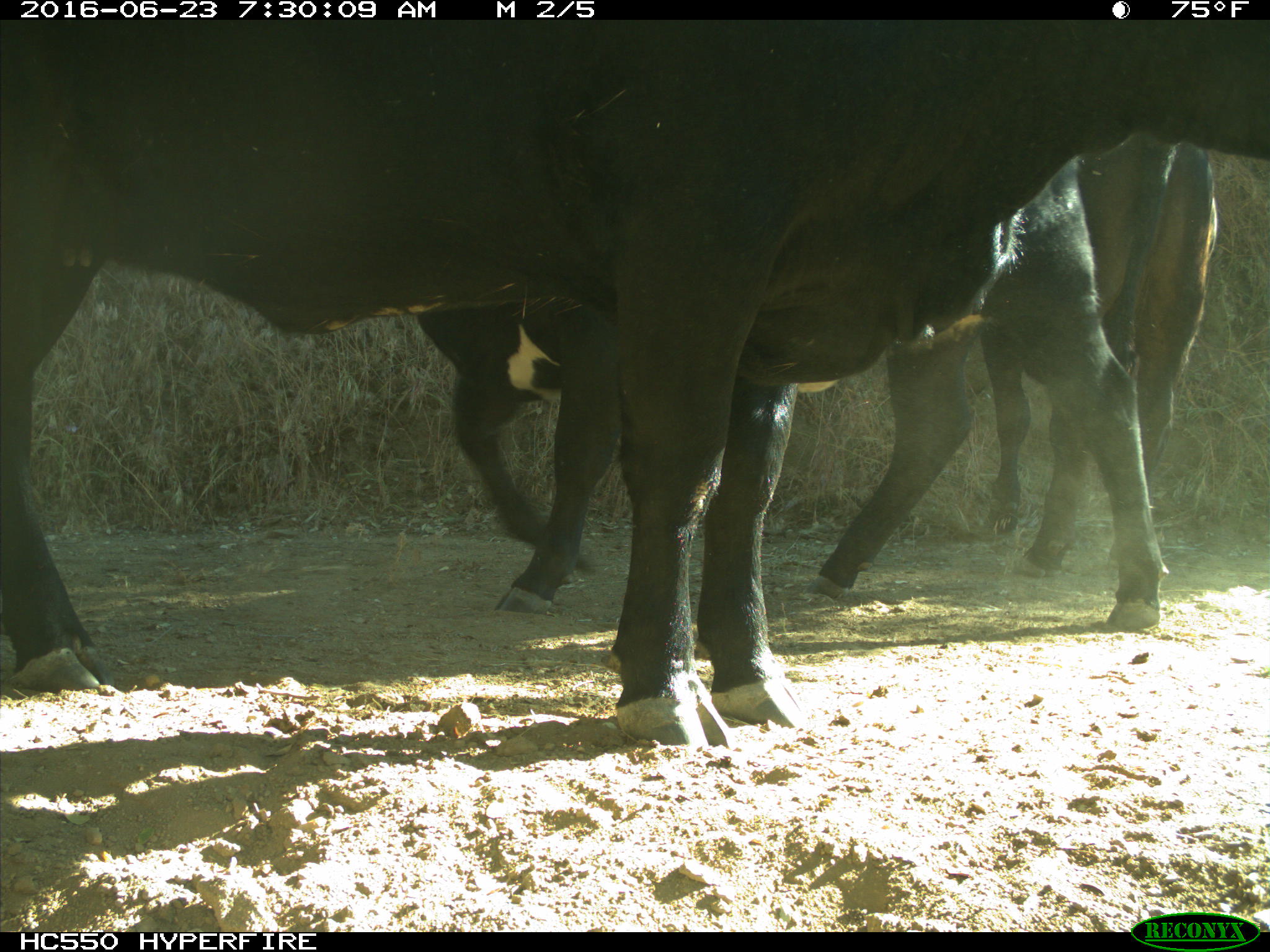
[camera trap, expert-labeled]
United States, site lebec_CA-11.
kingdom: Animalia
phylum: Chordata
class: Mammalia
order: Artiodactyla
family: Bovidae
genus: Bos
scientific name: Bos taurus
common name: domestic cow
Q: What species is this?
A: Bos taurus (domestic cow).